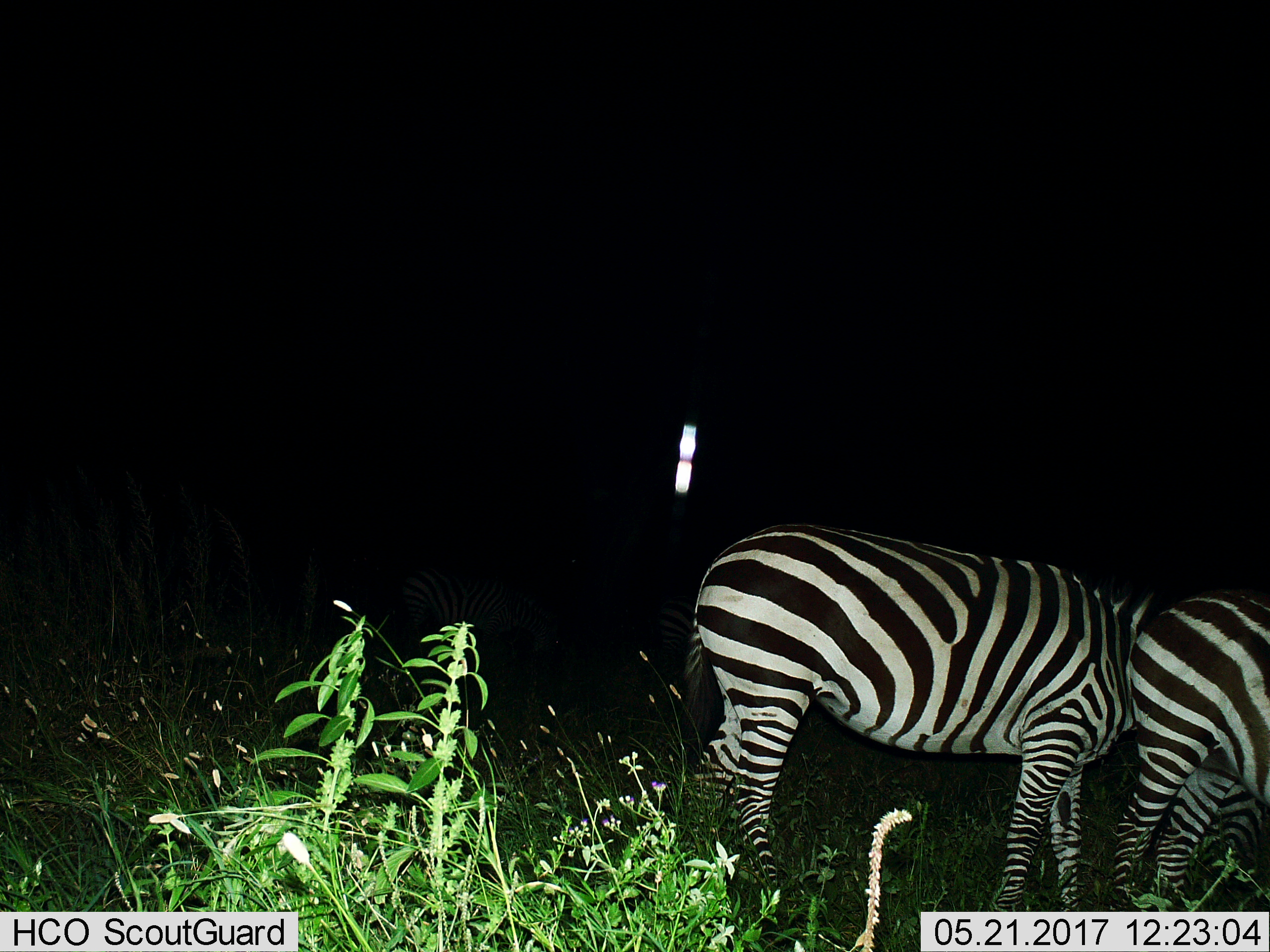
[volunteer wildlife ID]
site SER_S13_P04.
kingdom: Animalia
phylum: Chordata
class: Mammalia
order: Perissodactyla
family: Equidae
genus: Equus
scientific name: Equus quagga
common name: plains zebra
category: zebraplains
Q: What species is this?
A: Zebraplains (plains zebra) (Equus quagga).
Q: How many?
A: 4.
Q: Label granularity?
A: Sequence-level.